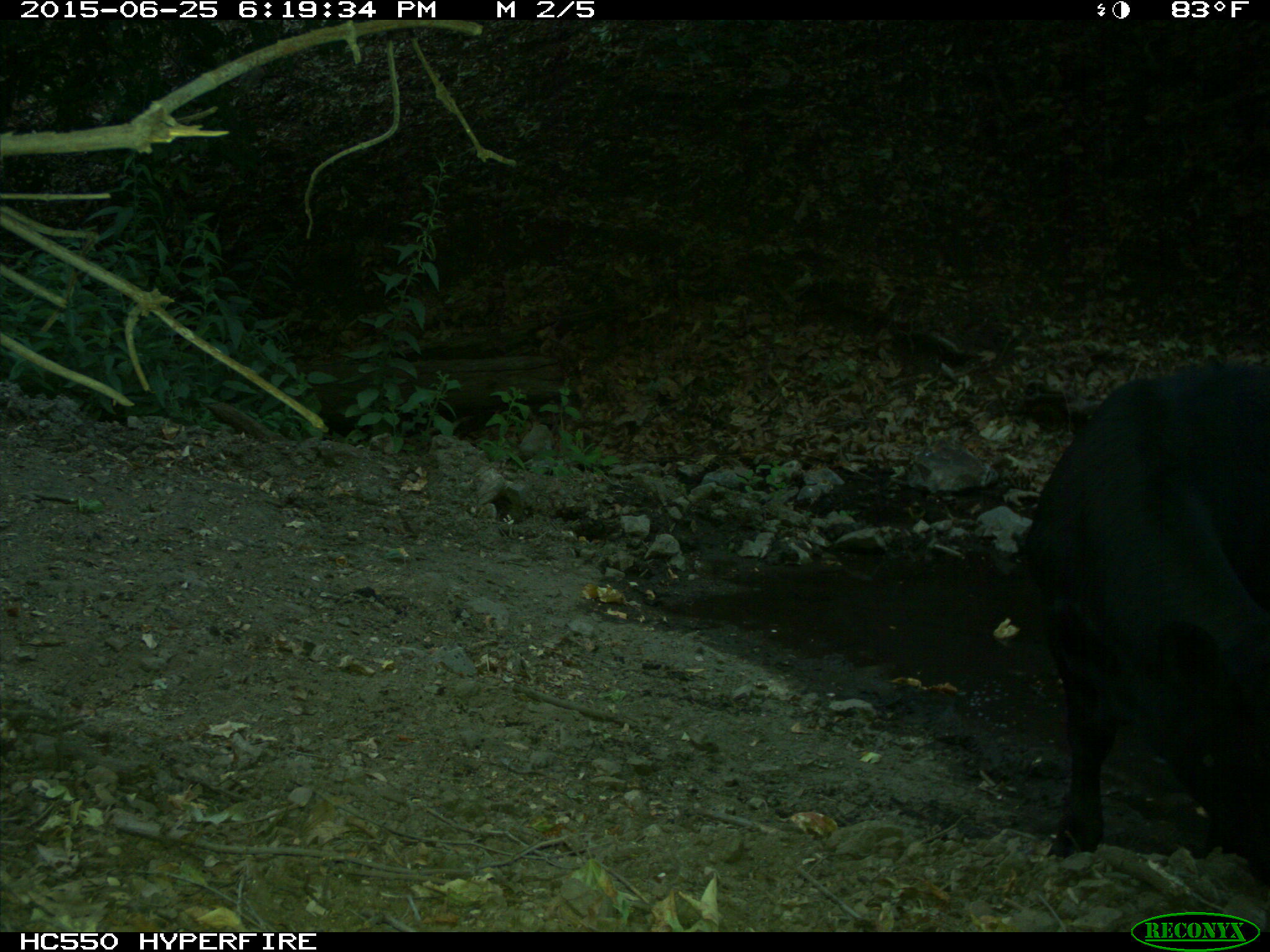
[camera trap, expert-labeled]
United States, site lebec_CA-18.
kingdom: Animalia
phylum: Chordata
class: Mammalia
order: Artiodactyla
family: Bovidae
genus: Bos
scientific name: Bos taurus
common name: domestic cow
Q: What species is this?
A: Bos taurus (domestic cow).